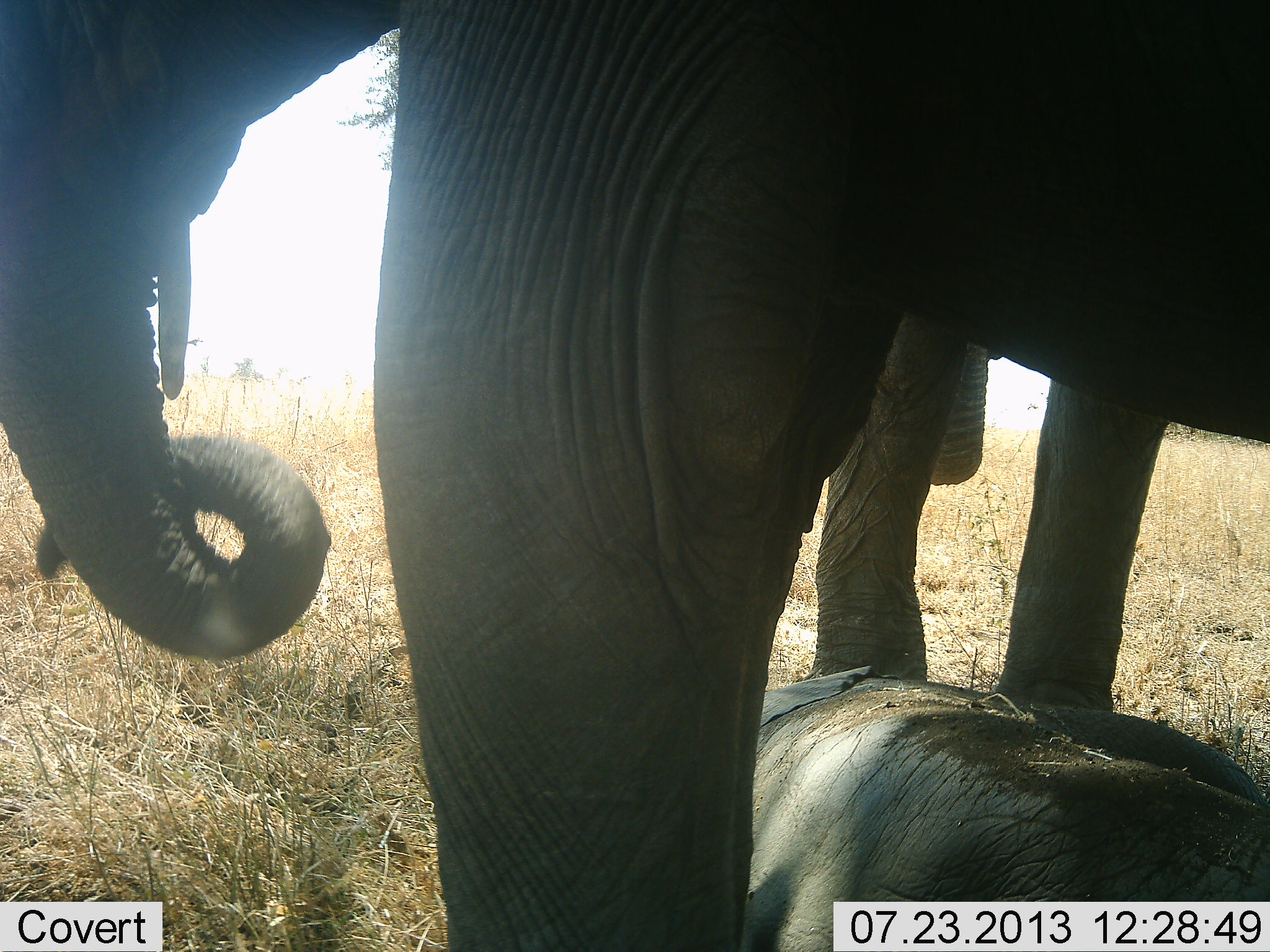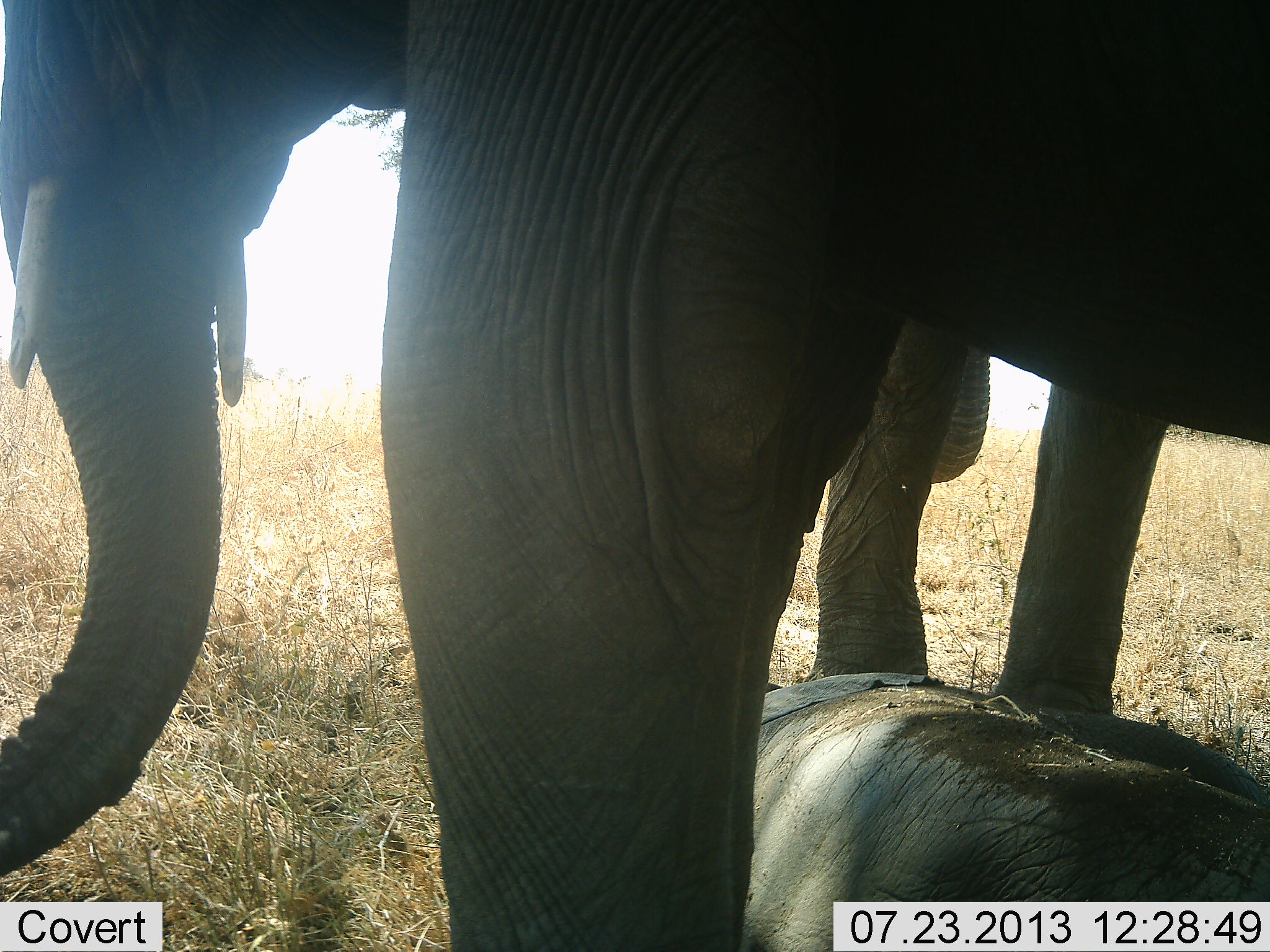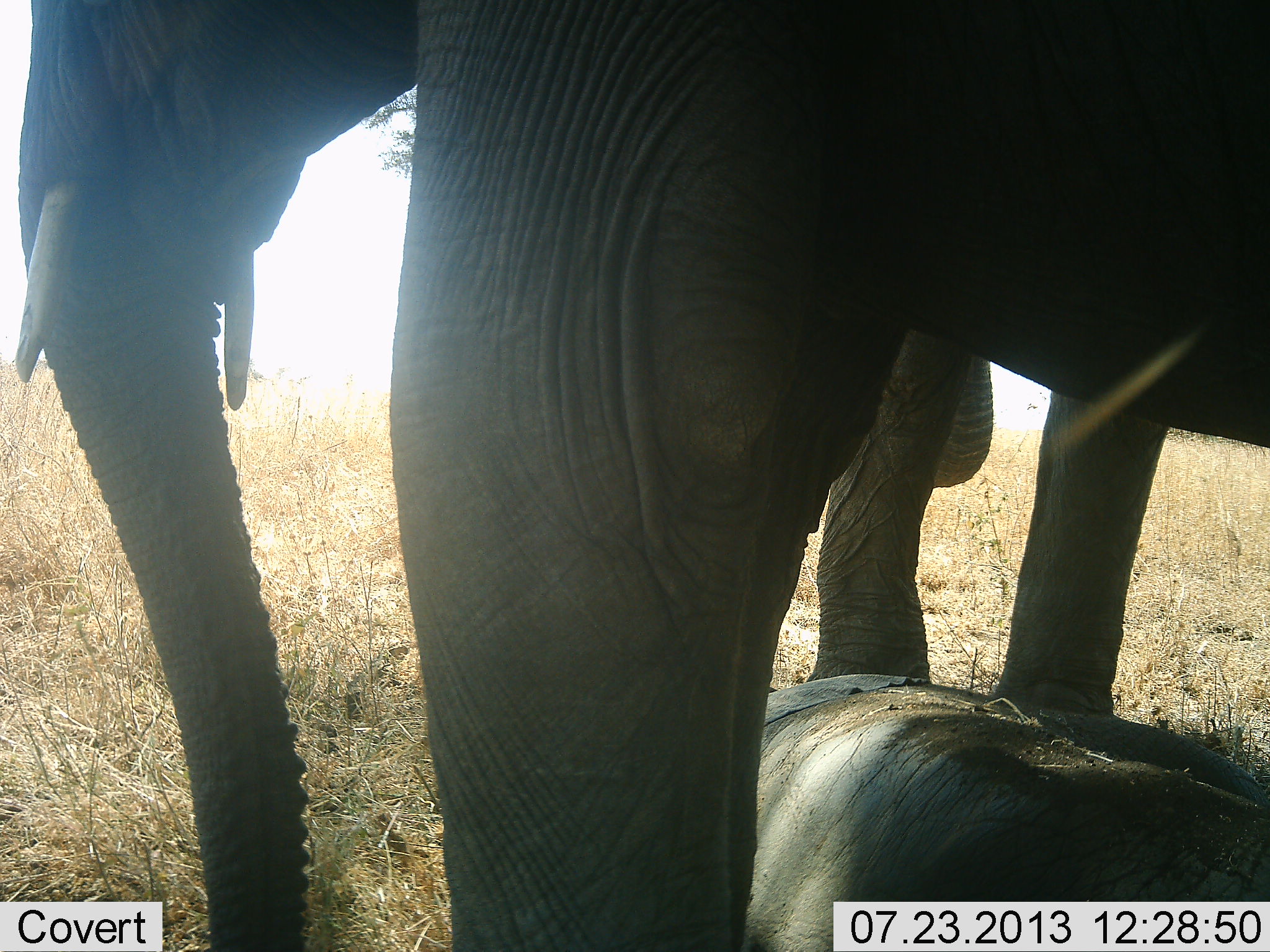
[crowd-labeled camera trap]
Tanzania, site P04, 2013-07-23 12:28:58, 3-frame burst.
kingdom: Animalia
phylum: Chordata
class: Mammalia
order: Proboscidea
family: Elephantidae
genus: Loxodonta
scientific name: Loxodonta africana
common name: african bush elephant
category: elephant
Elephant (african bush elephant) (Loxodonta africana), count 3. Behavior (volunteer vote fractions): standing 87%, resting 65%, moving 3%, interacting 13%. Young present (vote fraction): 65%. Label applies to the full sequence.